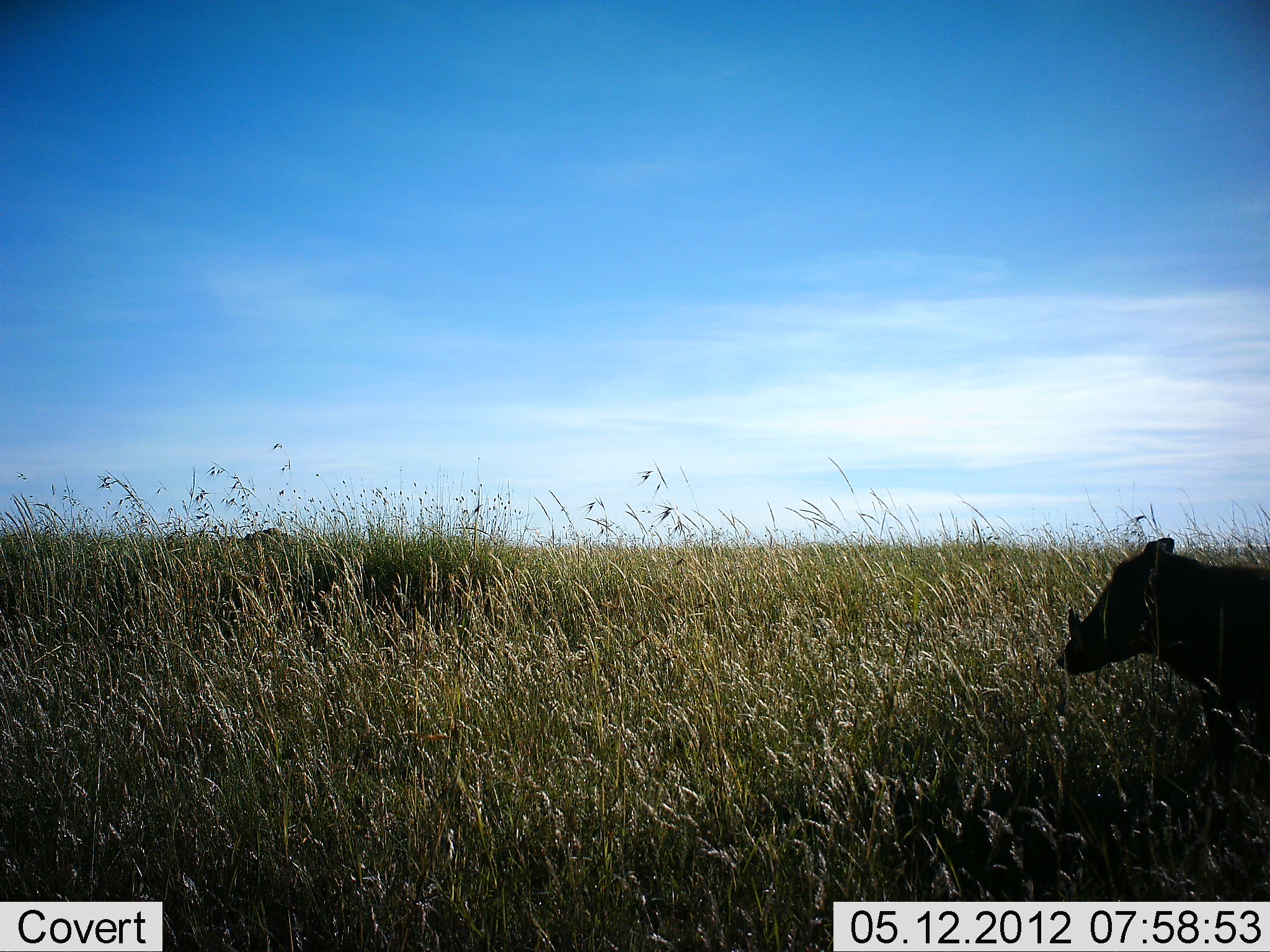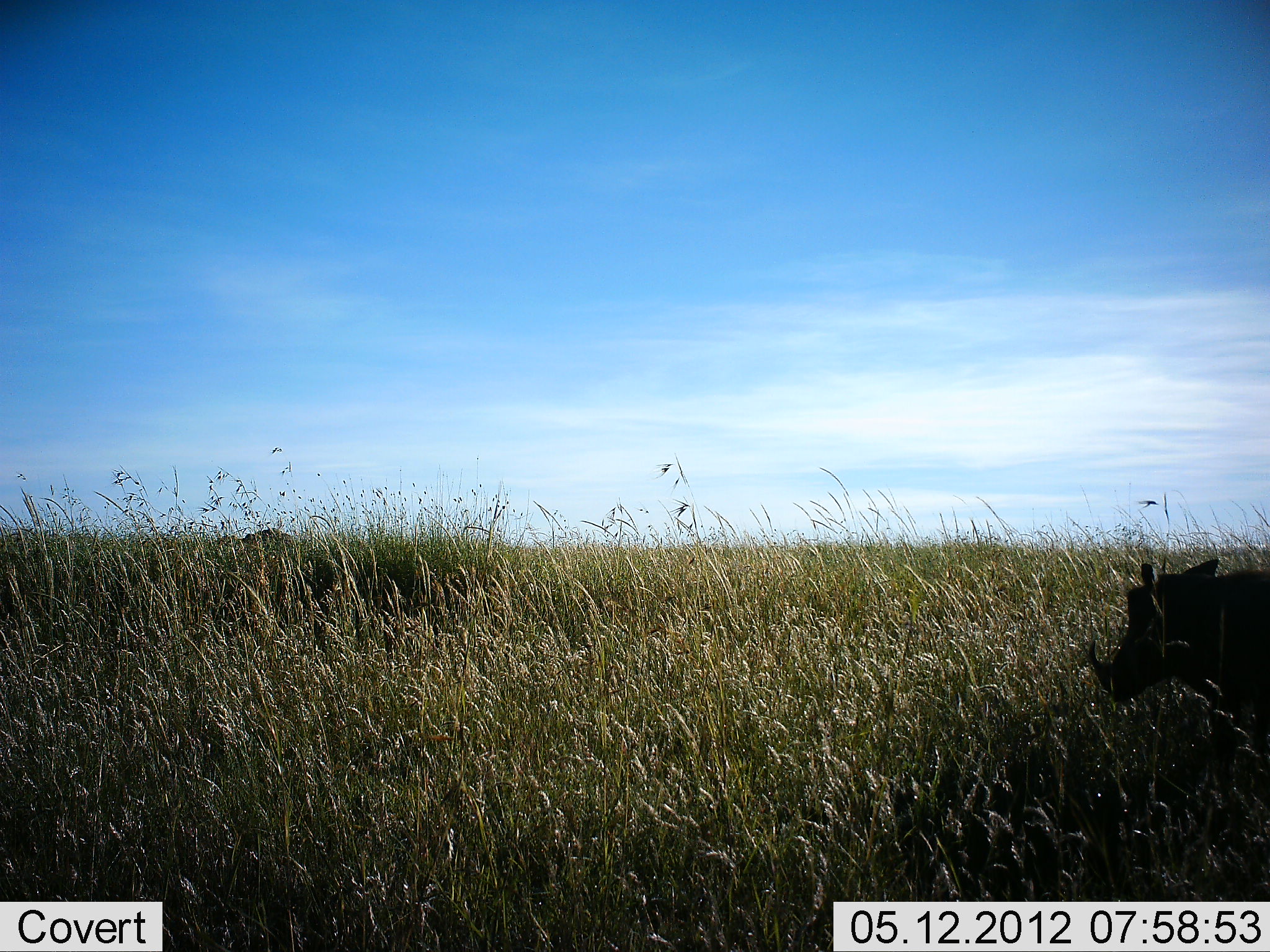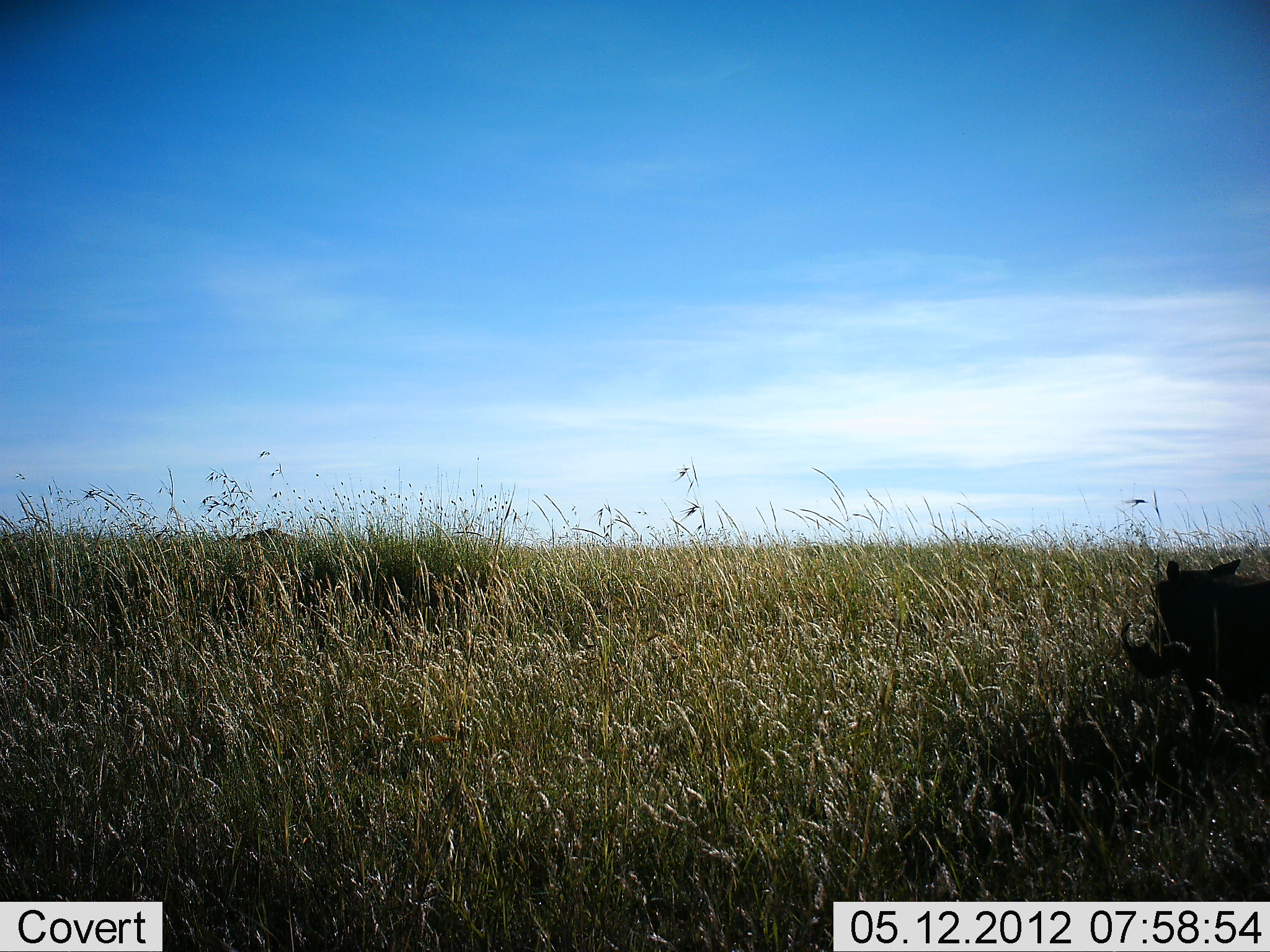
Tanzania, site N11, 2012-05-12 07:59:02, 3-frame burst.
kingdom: Animalia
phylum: Chordata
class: Mammalia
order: Artiodactyla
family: Suidae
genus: Phacochoerus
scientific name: Phacochoerus africanus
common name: warthog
Warthog (Phacochoerus africanus), count 1. Behavior (volunteer vote fractions): standing 30%, resting 0%, moving 70%, interacting 0%. Young present (vote fraction): 0%. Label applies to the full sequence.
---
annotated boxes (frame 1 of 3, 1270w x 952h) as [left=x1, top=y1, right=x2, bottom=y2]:
animal: [left=1056, top=536, right=1270, bottom=762]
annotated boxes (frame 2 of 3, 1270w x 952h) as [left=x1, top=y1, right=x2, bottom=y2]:
animal: [left=1088, top=558, right=1270, bottom=760]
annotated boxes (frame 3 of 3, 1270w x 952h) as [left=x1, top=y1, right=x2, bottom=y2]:
animal: [left=1121, top=560, right=1270, bottom=742]